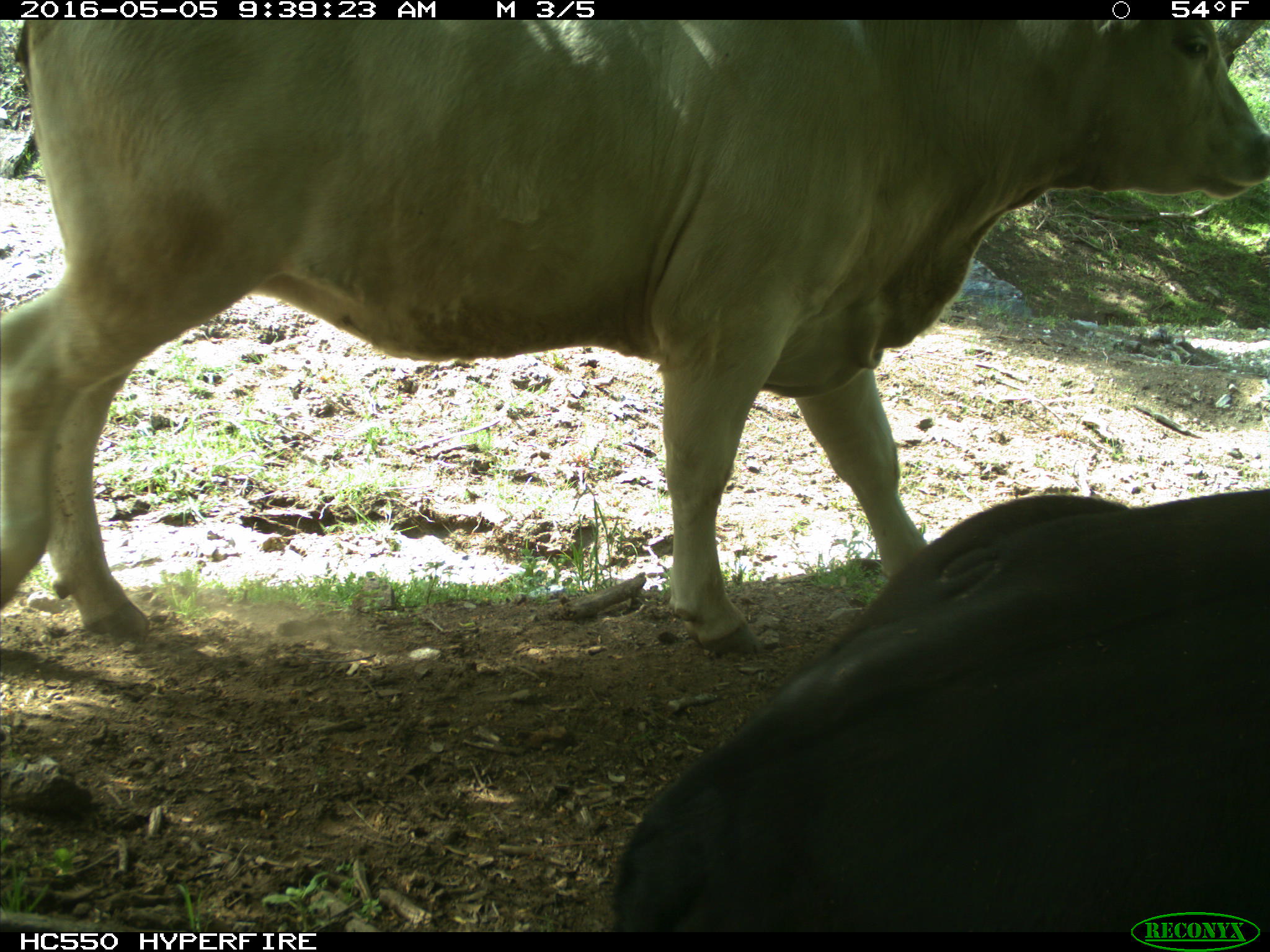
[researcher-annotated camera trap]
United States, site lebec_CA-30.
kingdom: Animalia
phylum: Chordata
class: Mammalia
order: Artiodactyla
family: Bovidae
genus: Bos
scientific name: Bos taurus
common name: domestic cow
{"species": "Bos taurus (domestic cow)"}